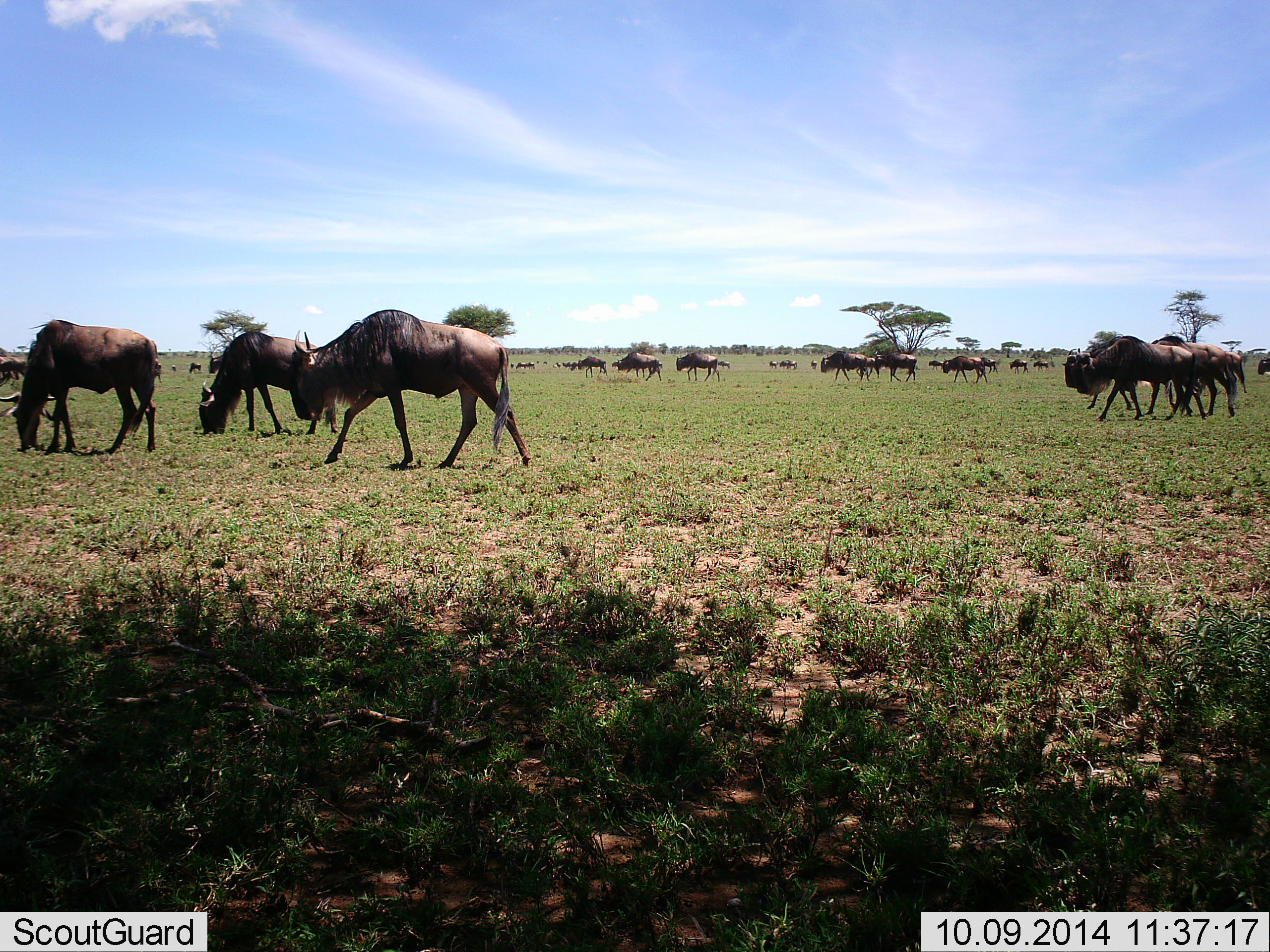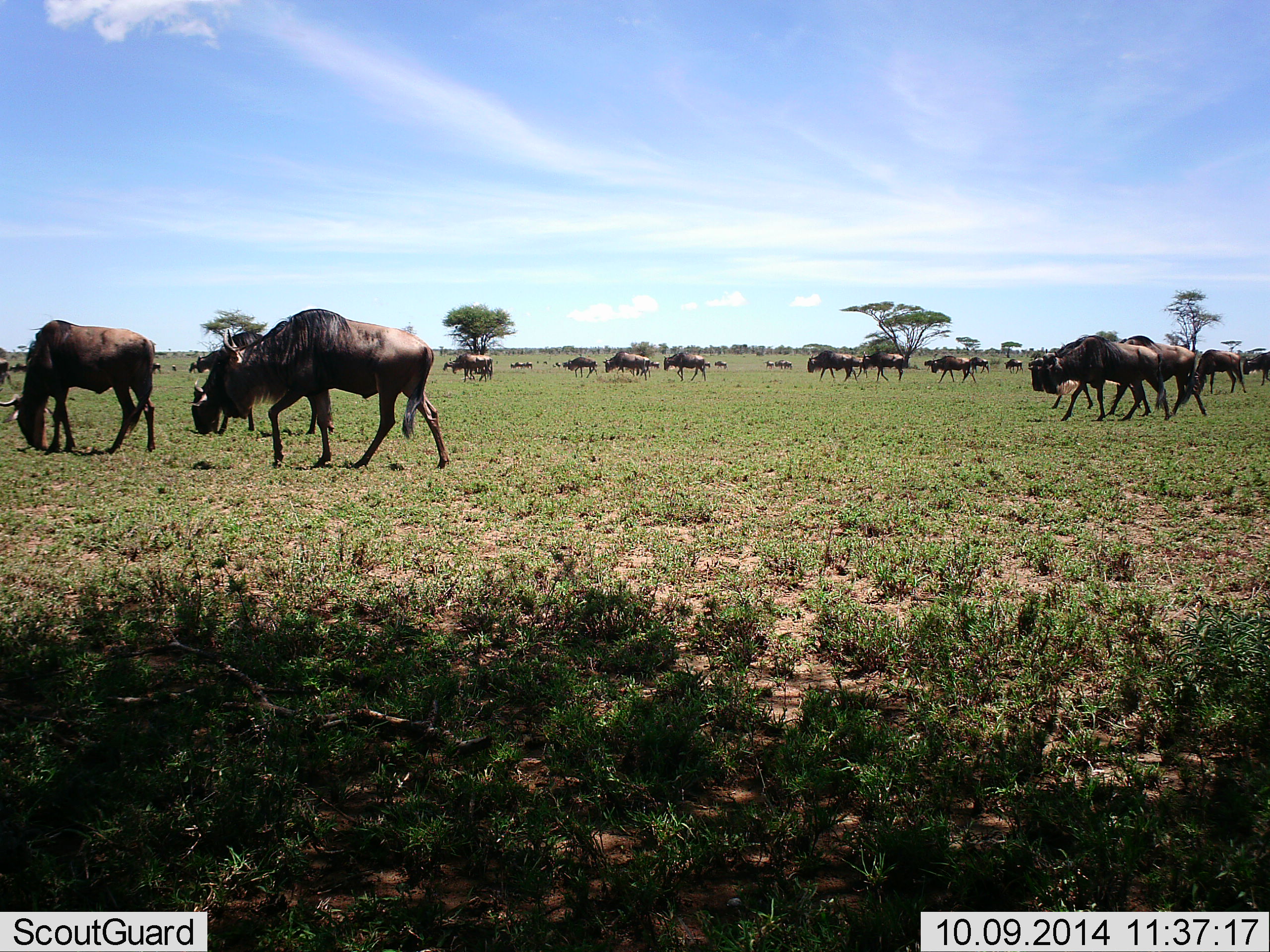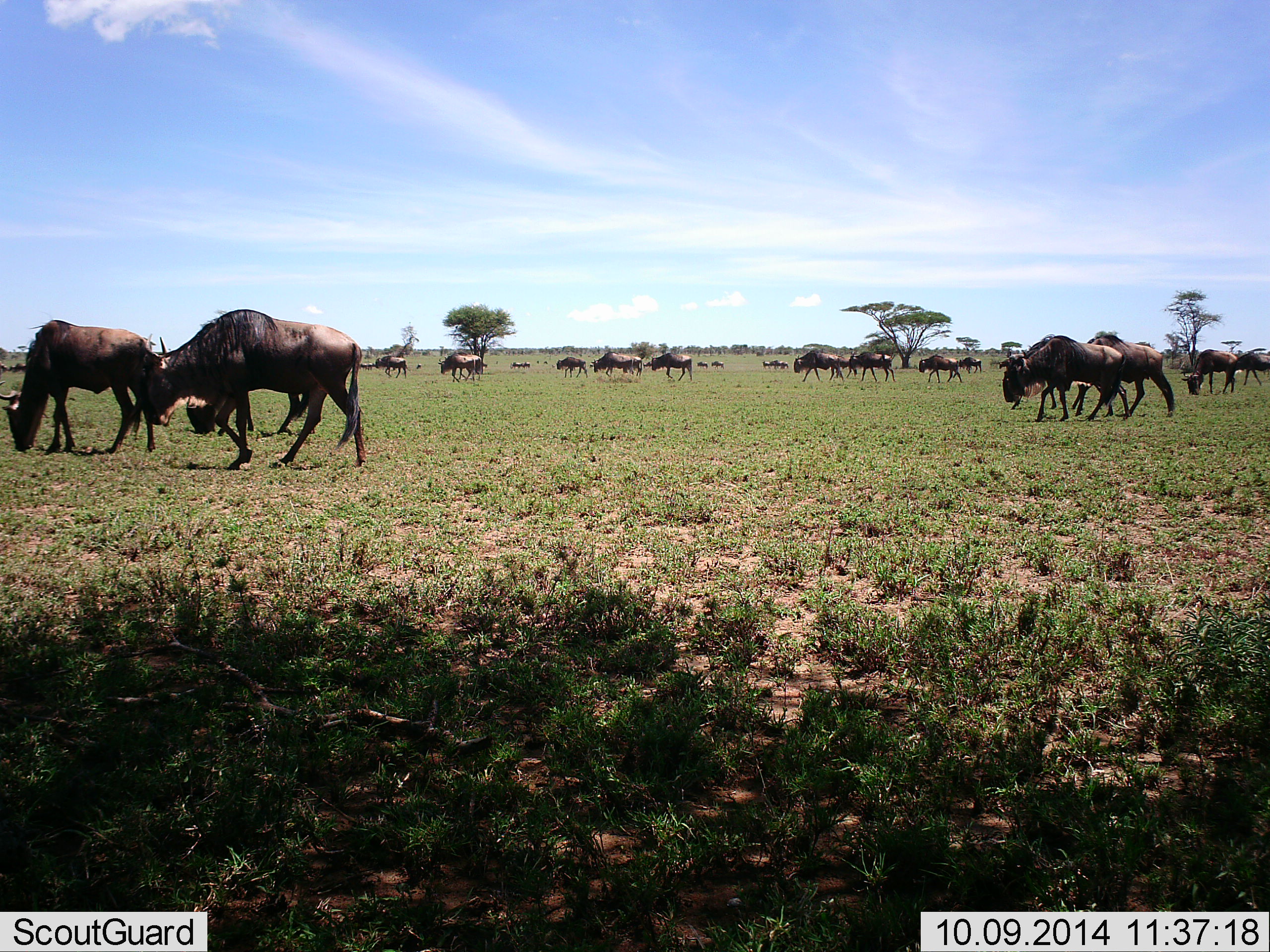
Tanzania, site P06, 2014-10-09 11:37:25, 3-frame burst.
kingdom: Animalia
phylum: Chordata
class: Mammalia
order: Artiodactyla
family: Bovidae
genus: Connochaetes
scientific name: Connochaetes taurinus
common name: blue wildebeest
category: wildebeest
Wildebeest (blue wildebeest) (Connochaetes taurinus), count 11-50. Behavior (volunteer vote fractions): standing 10%, resting 0%, moving 80%, interacting 0%. Young present (vote fraction): 0%. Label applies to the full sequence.